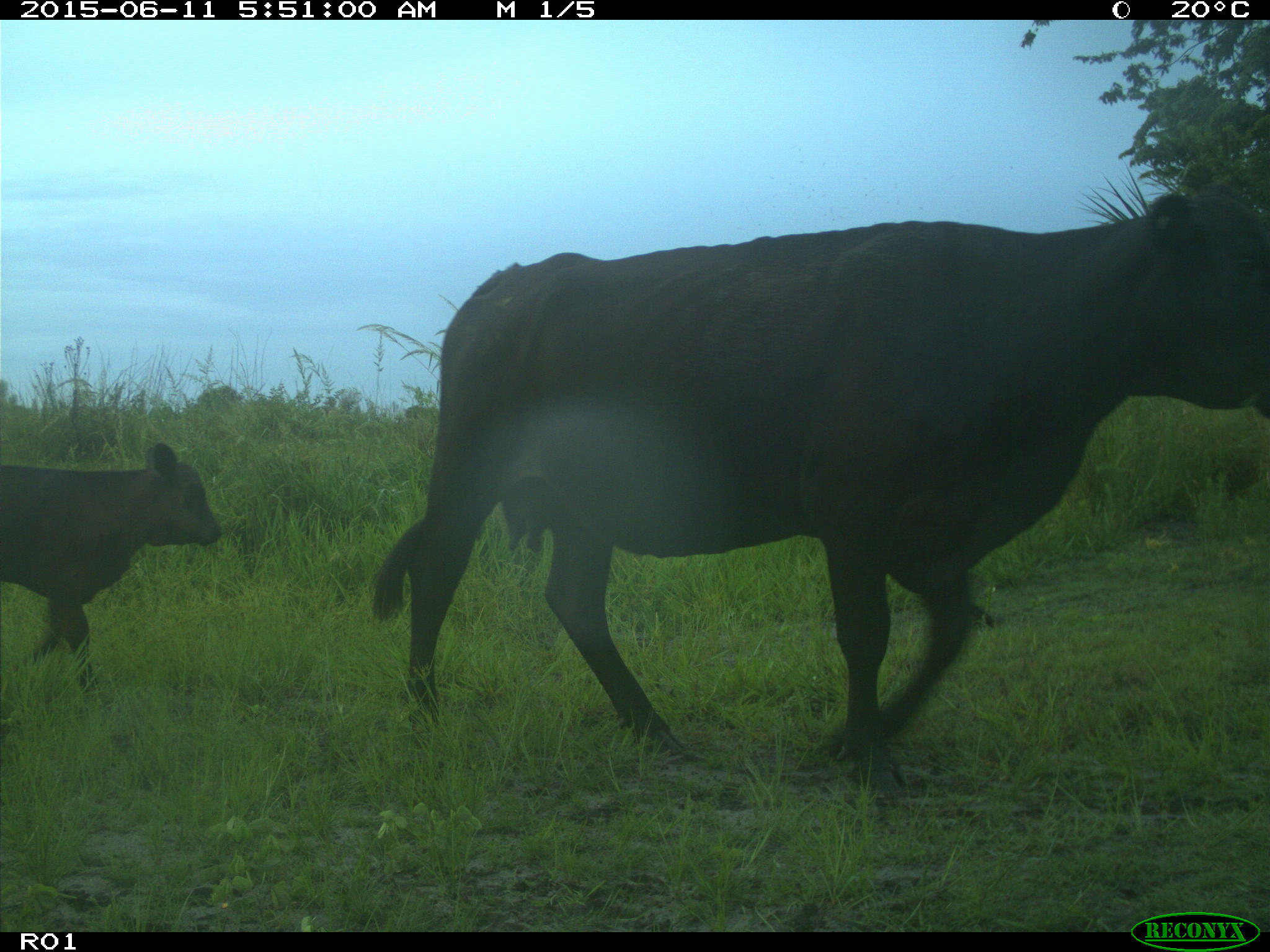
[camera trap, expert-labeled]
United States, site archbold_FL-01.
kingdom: Animalia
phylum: Chordata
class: Mammalia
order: Artiodactyla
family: Bovidae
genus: Bos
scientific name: Bos taurus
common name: domestic cow